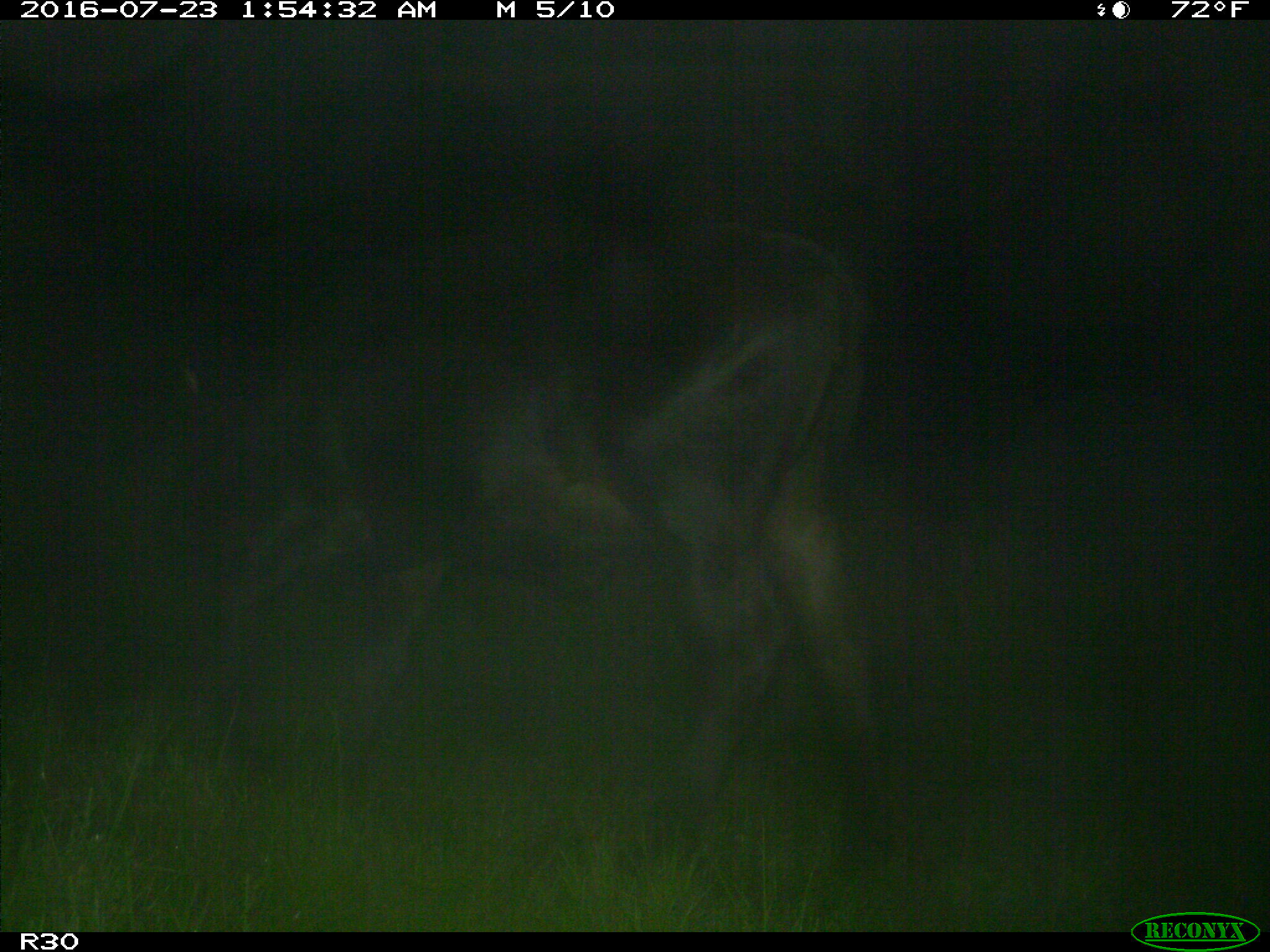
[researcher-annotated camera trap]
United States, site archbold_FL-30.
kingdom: Animalia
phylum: Chordata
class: Mammalia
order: Artiodactyla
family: Bovidae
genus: Bos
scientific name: Bos taurus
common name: domestic cow